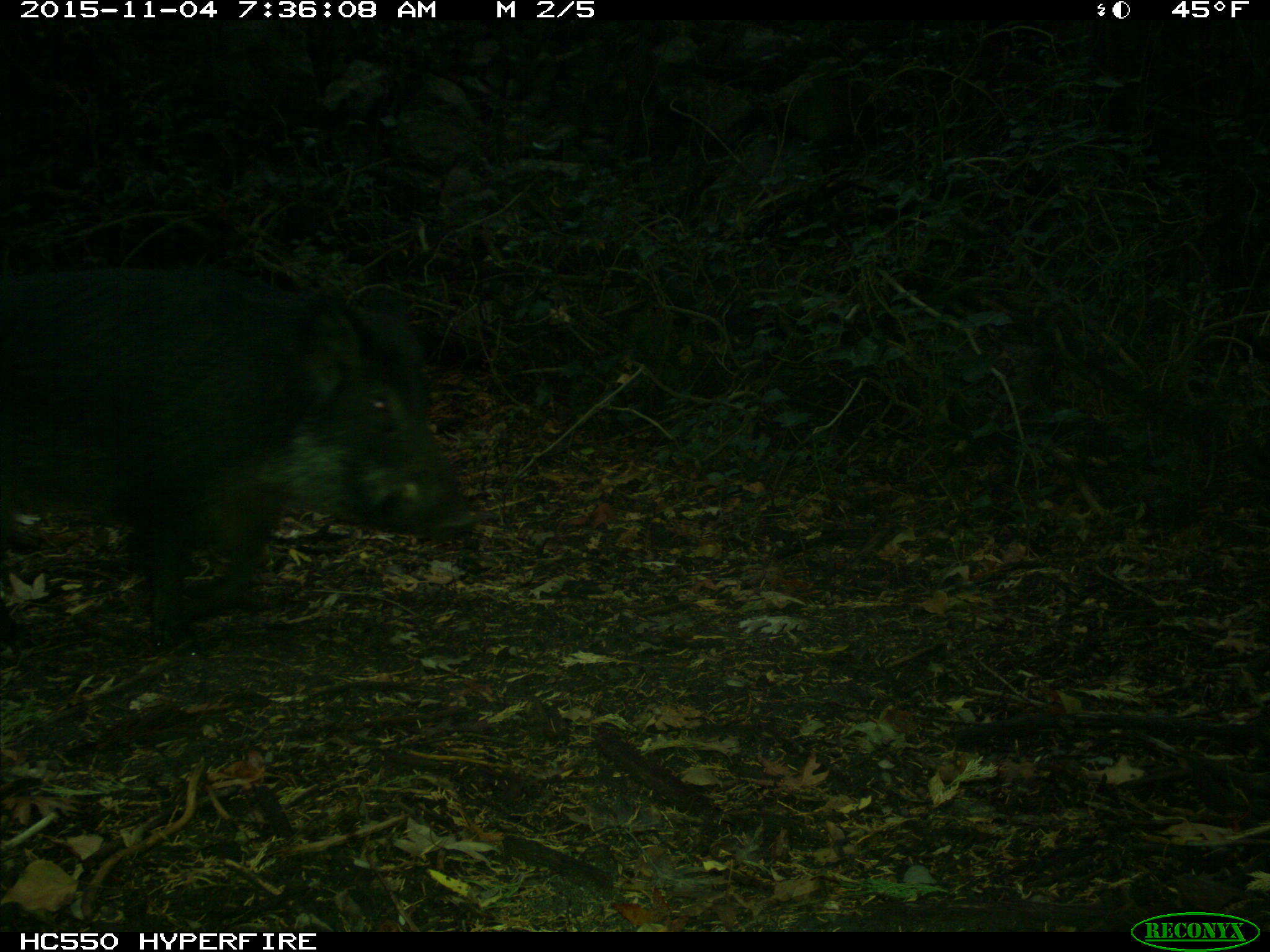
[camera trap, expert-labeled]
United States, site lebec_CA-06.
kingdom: Animalia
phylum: Chordata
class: Mammalia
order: Artiodactyla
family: Suidae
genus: Sus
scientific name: Sus scrofa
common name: wild boar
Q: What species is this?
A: Sus scrofa (wild boar).